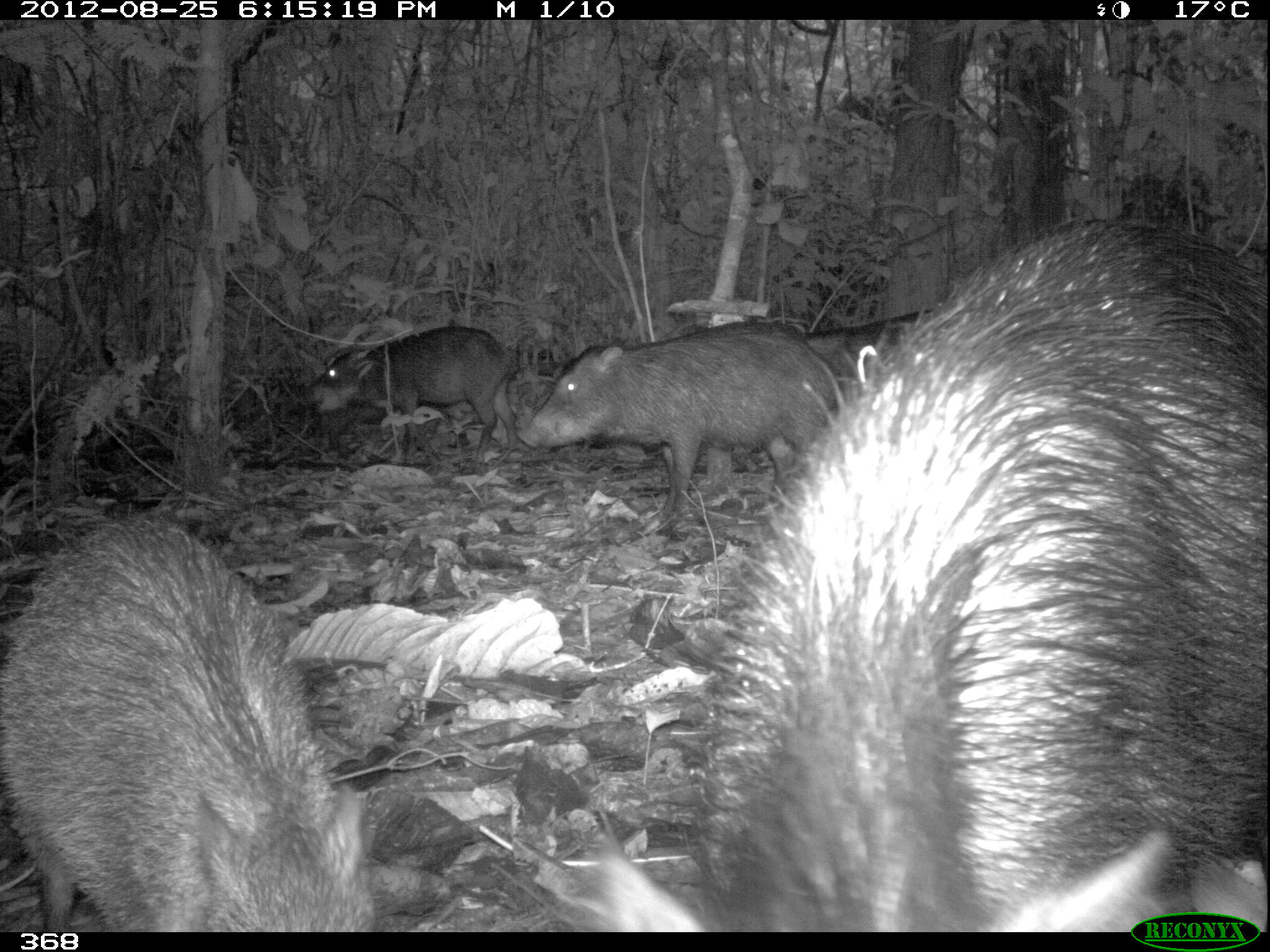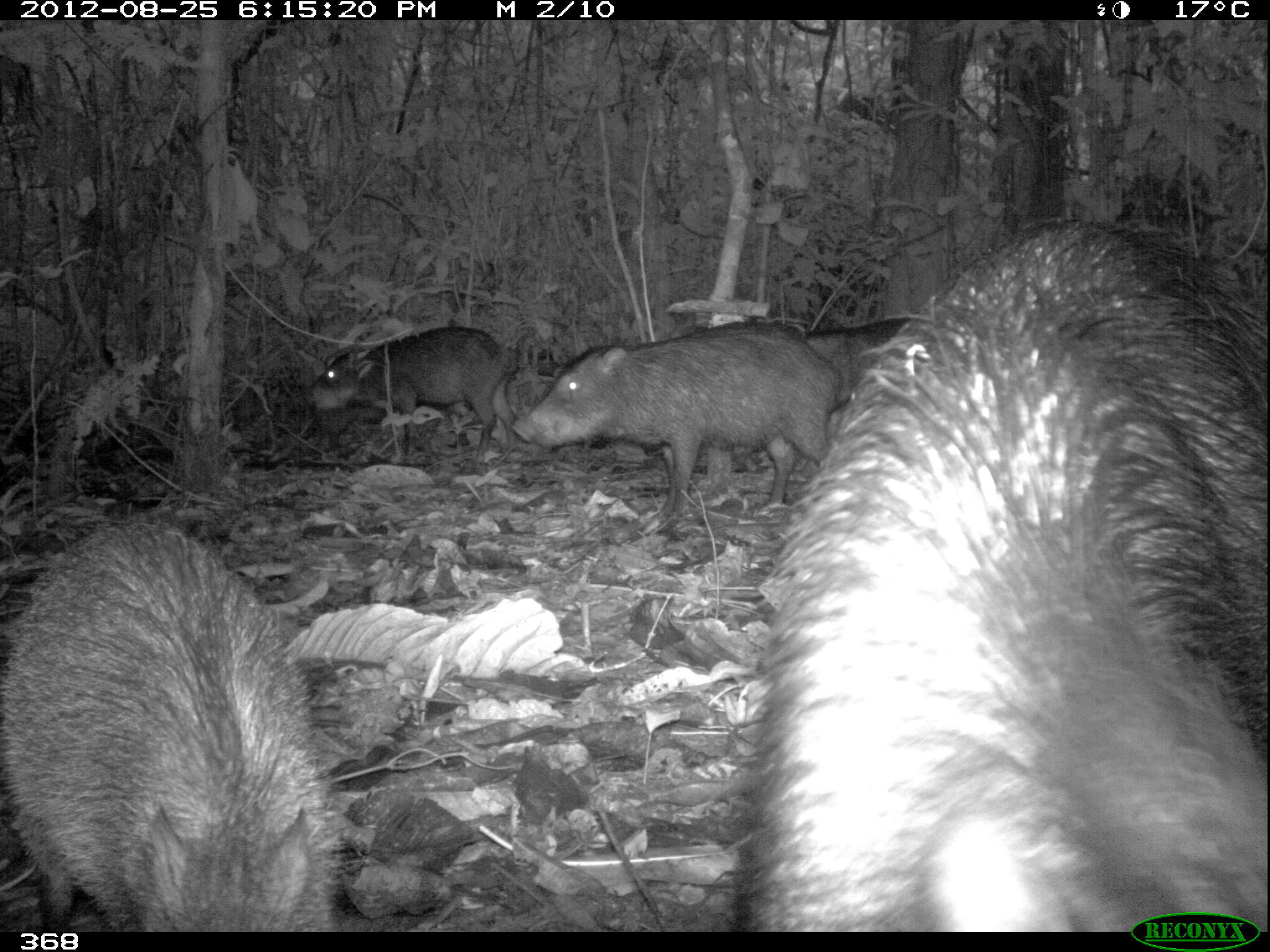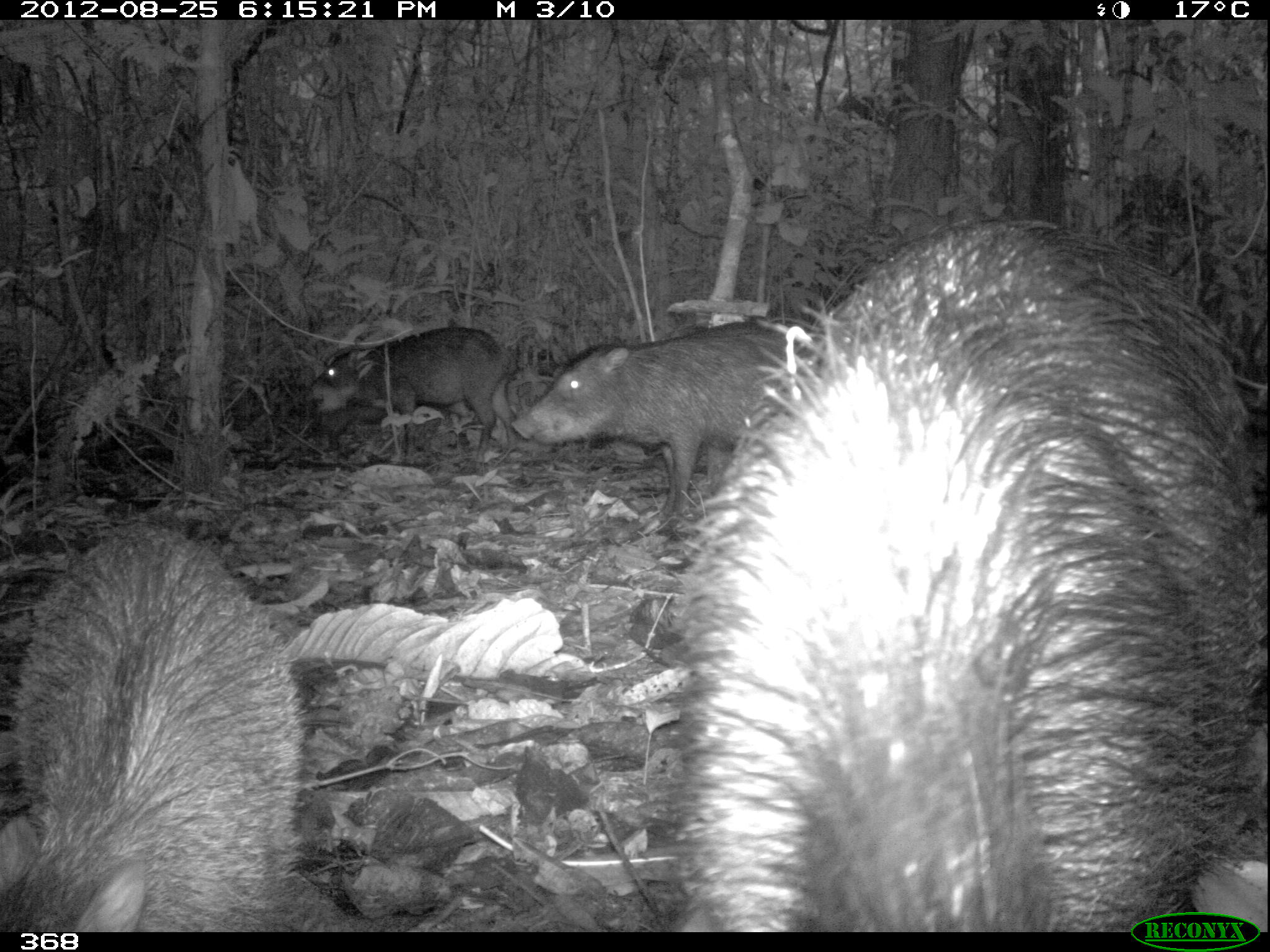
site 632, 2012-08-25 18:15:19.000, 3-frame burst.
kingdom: Animalia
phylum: Chordata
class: Mammalia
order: Artiodactyla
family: Tayassuidae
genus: Tayassu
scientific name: Tayassu pecari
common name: white-lipped peccary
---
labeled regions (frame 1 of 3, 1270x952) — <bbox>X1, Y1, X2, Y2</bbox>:
tayassu pecari: <bbox>708, 219, 1267, 932</bbox>; <bbox>0, 514, 368, 932</bbox>; <bbox>522, 316, 838, 532</bbox>; <bbox>296, 323, 516, 472</bbox>; <bbox>799, 307, 937, 403</bbox>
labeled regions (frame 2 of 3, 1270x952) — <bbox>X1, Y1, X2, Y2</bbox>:
tayassu pecari: <bbox>743, 215, 1261, 932</bbox>; <bbox>0, 521, 346, 932</bbox>; <bbox>522, 316, 838, 532</bbox>; <bbox>296, 323, 516, 472</bbox>; <bbox>805, 314, 937, 401</bbox>; <bbox>455, 319, 459, 323</bbox>